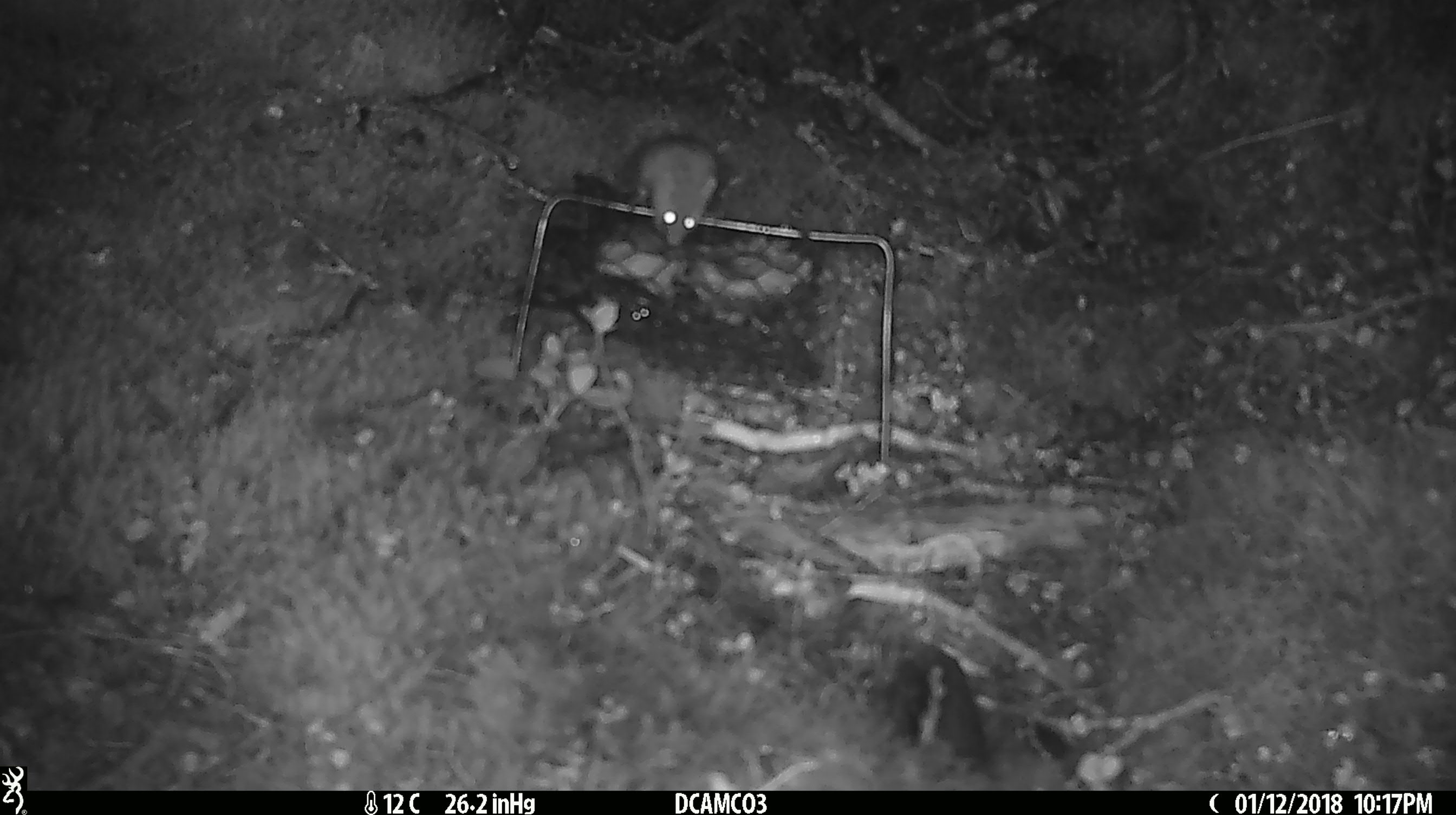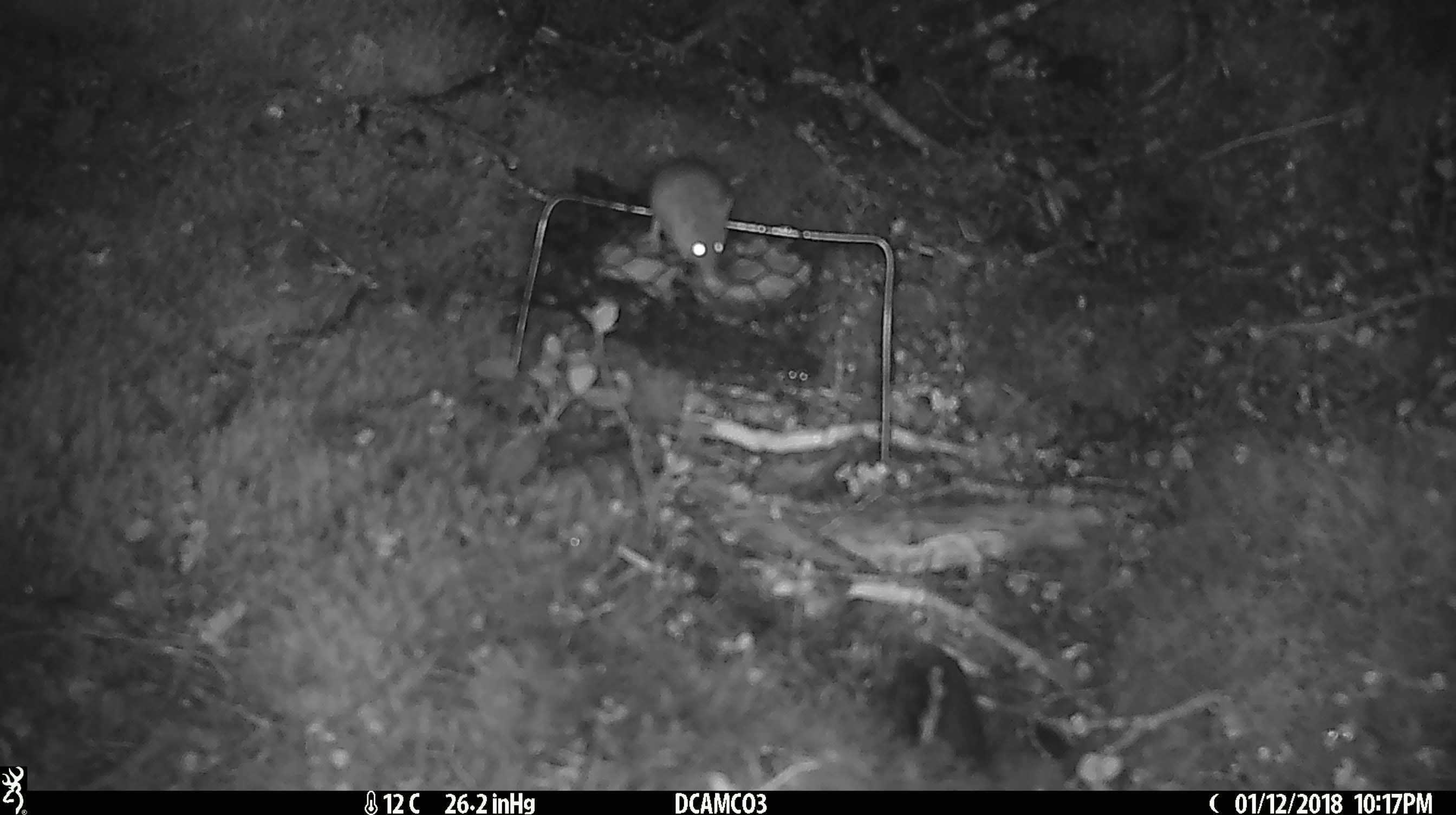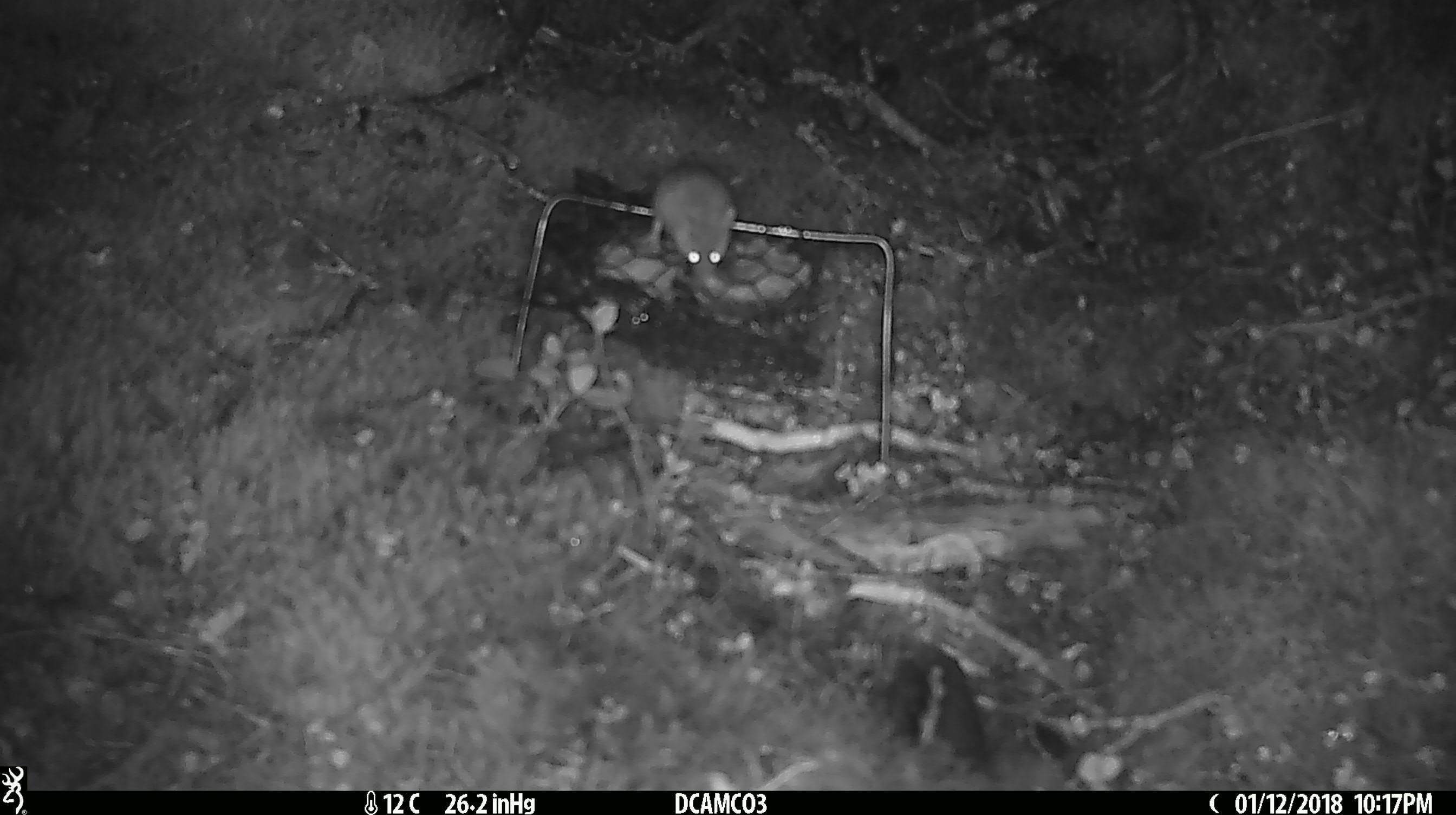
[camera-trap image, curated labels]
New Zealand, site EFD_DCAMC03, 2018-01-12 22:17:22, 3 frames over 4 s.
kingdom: Animalia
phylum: Chordata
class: Mammalia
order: Rodentia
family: Muridae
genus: Mus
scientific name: Mus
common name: mouse